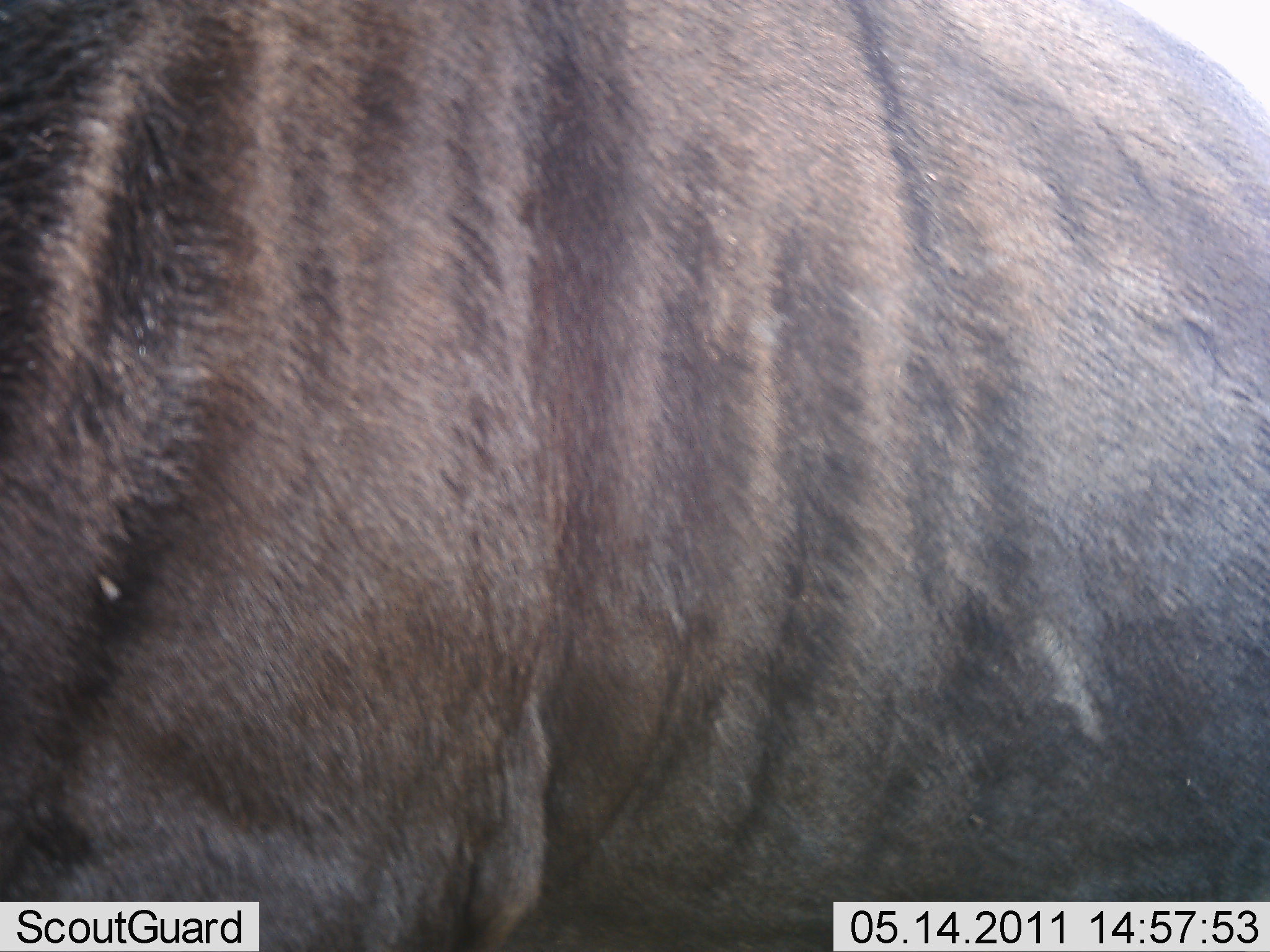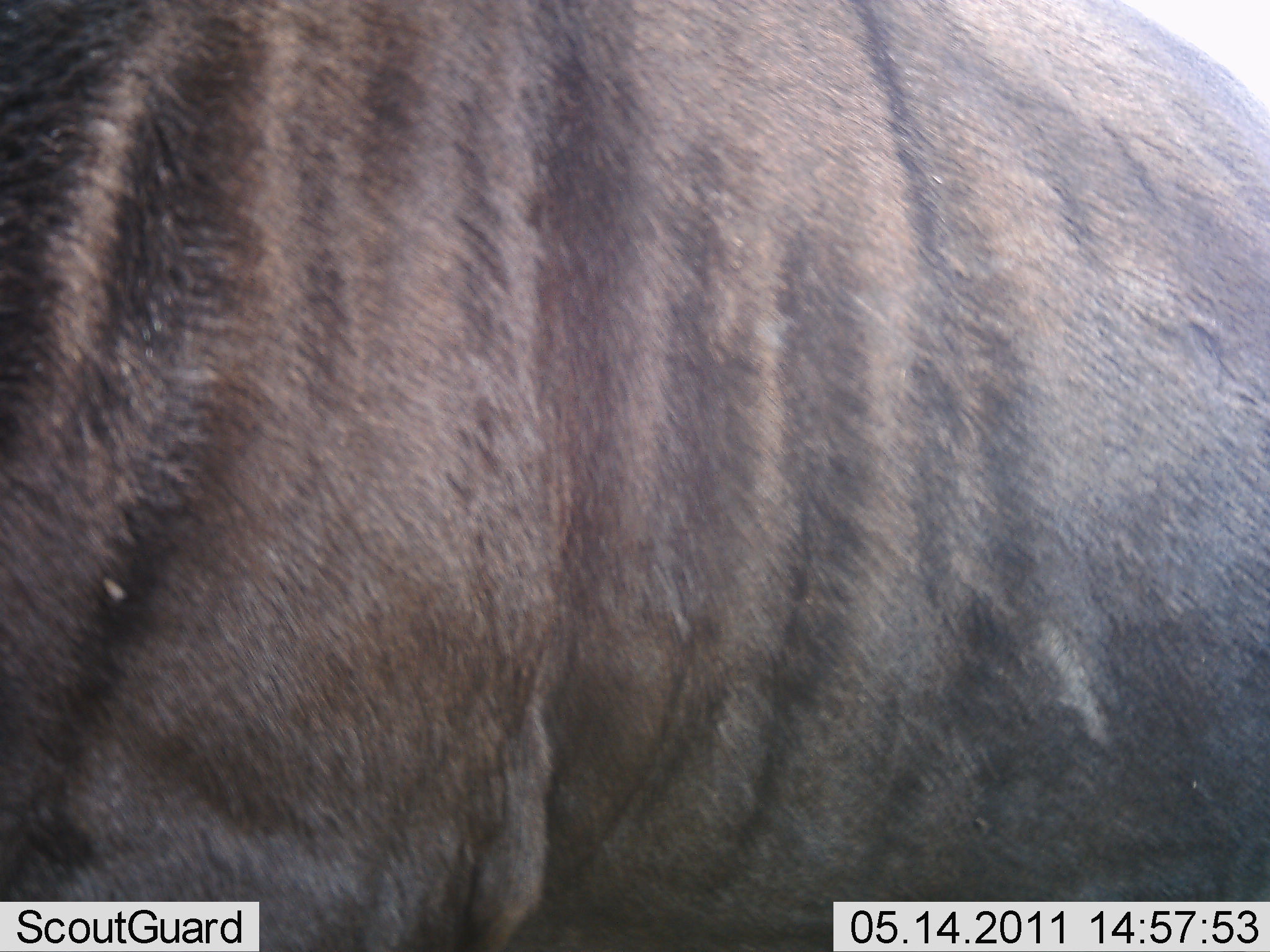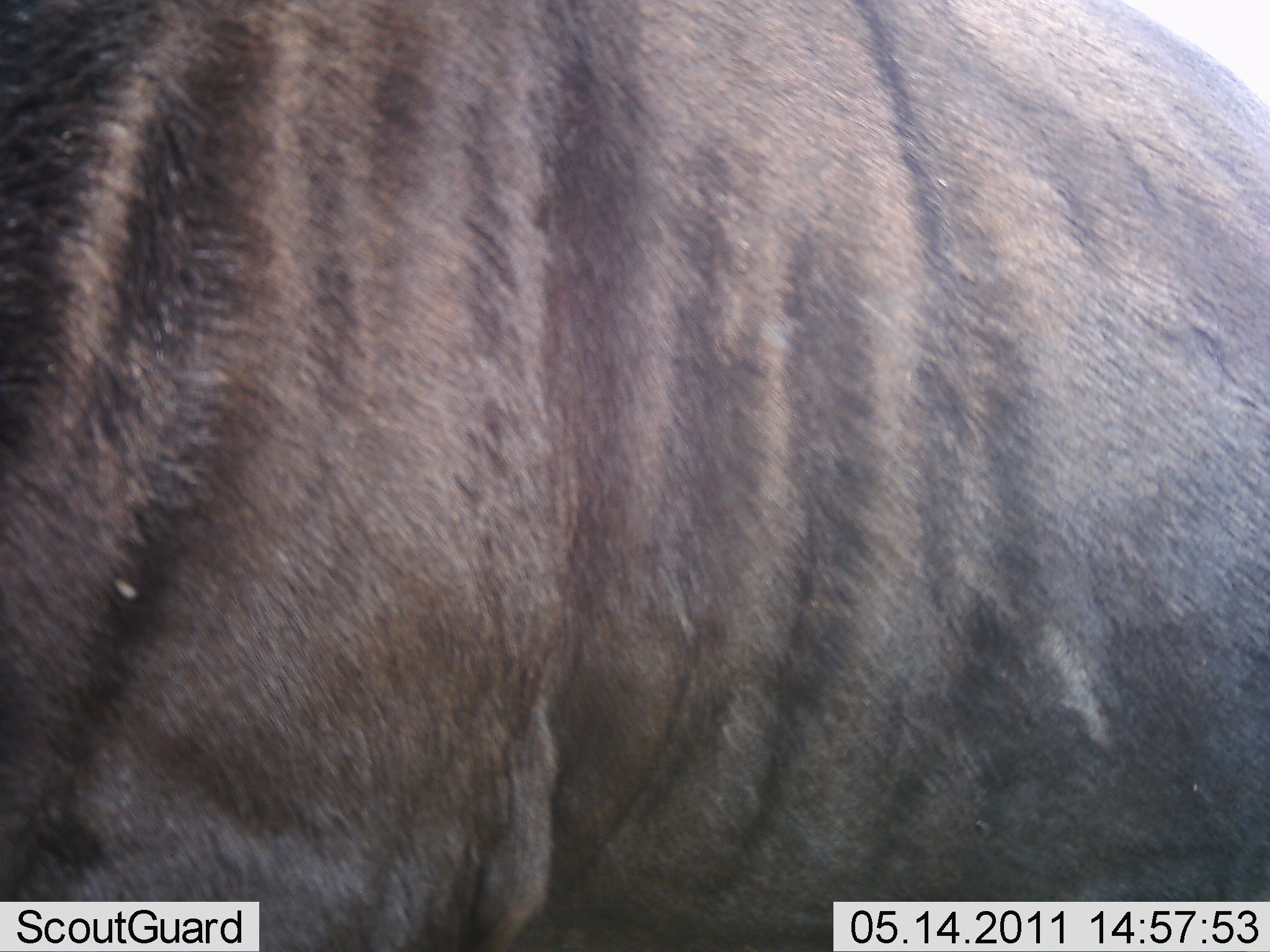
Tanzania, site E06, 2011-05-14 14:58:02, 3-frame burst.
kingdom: Animalia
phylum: Chordata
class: Mammalia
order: Artiodactyla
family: Bovidae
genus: Connochaetes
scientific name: Connochaetes taurinus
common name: blue wildebeest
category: wildebeest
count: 1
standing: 83%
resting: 0%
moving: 17%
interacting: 0%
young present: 0%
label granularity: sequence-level